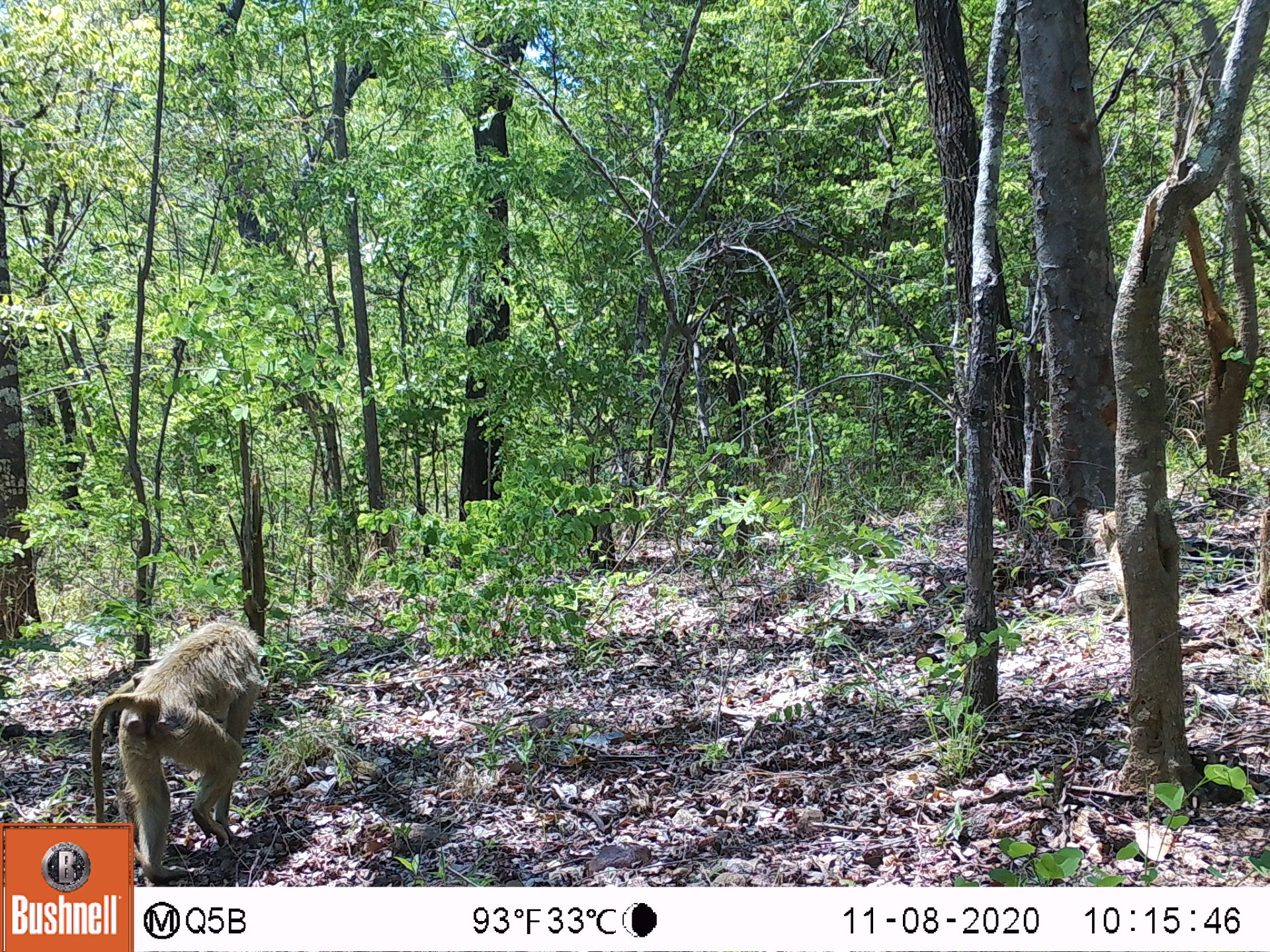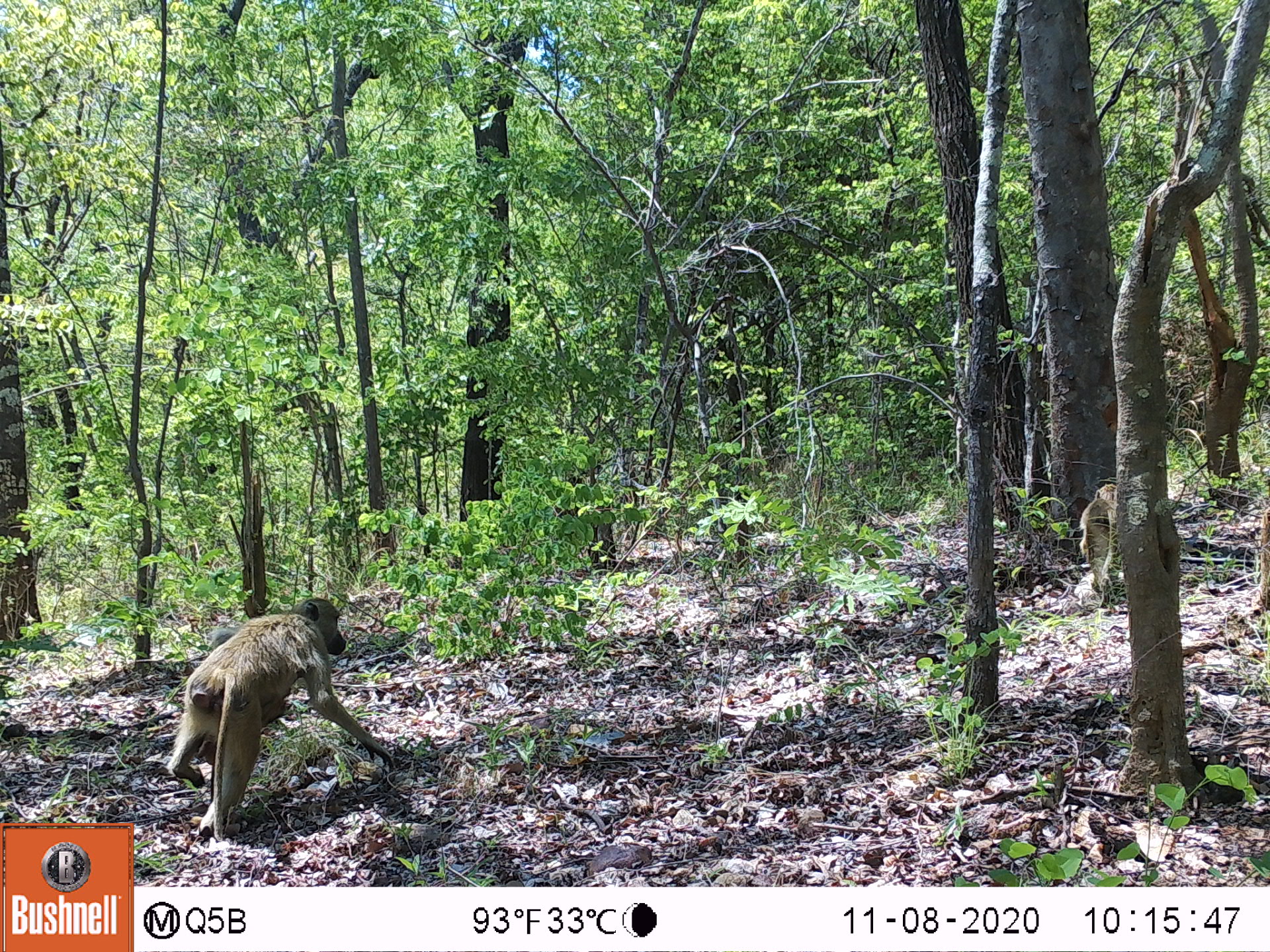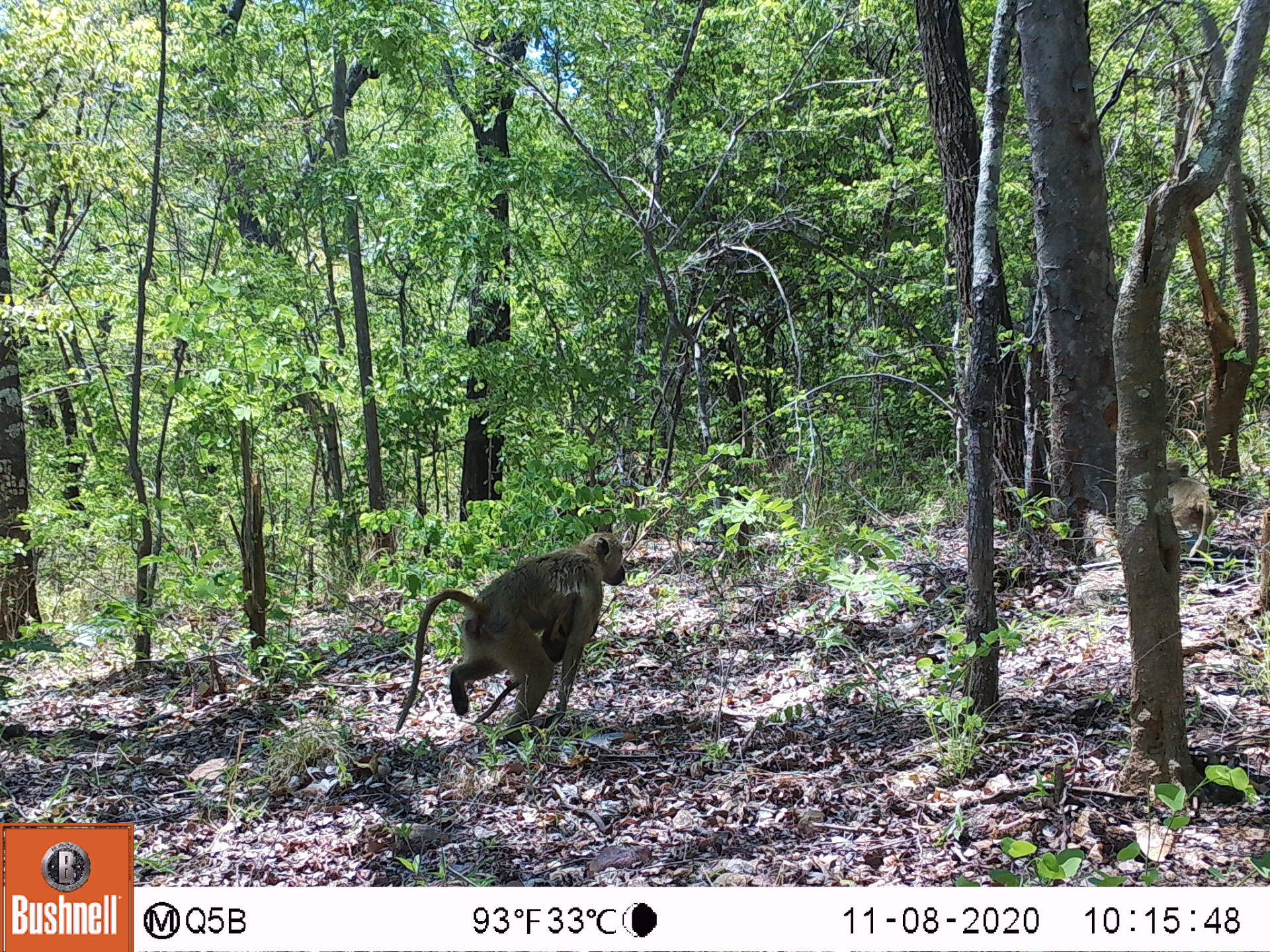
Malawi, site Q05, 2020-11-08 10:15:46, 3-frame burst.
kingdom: Animalia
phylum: Chordata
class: Mammalia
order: Primates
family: Cercopithecidae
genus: Papio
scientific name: Papio cynocephalus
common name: yellow baboon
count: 2